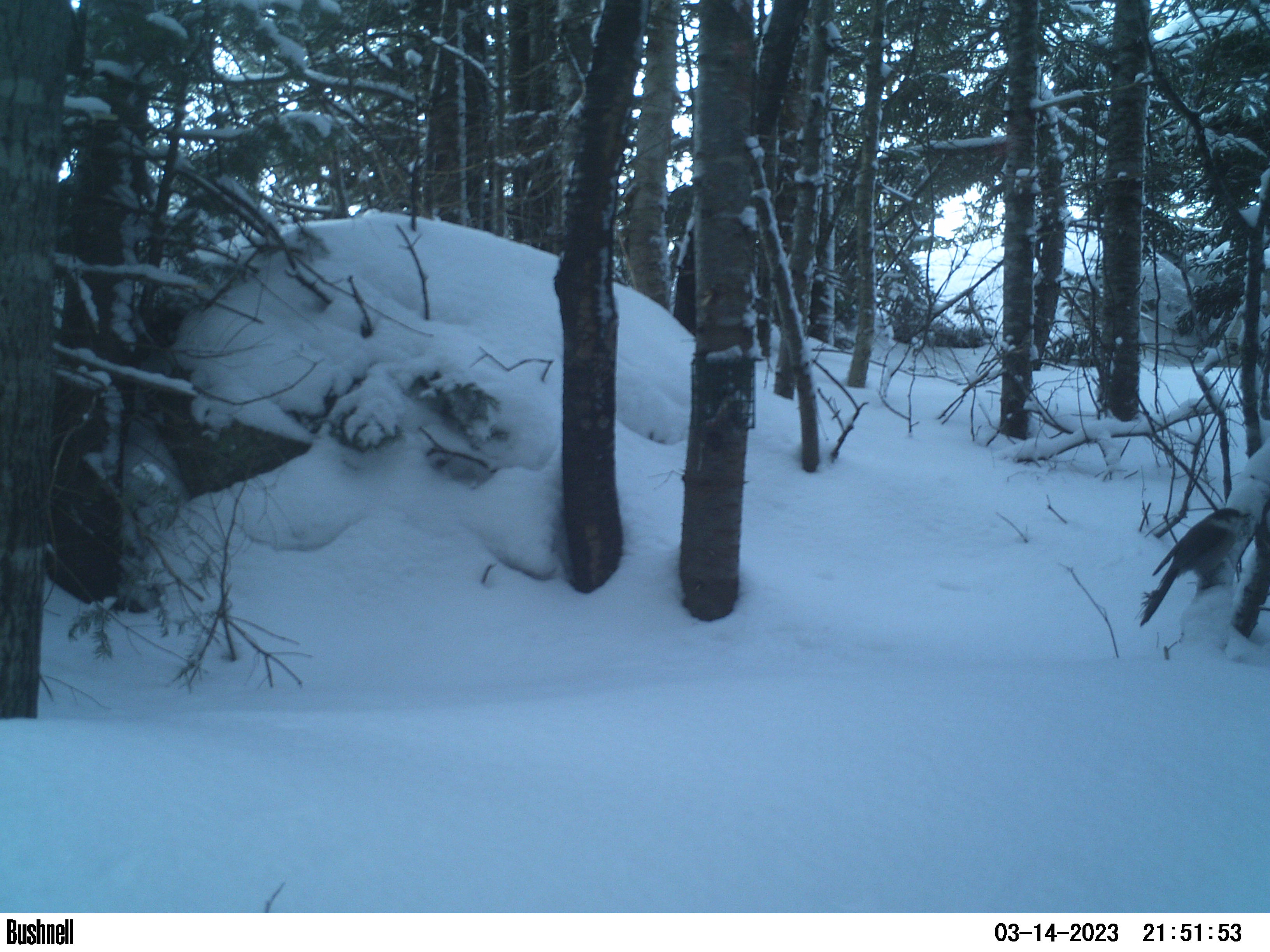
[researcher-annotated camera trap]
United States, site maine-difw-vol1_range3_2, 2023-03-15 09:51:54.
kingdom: Animalia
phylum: Chordata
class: Aves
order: Passeriformes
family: Corvidae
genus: Perisoreus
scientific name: Perisoreus canadensis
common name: canada jay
Canada jay (Perisoreus canadensis).